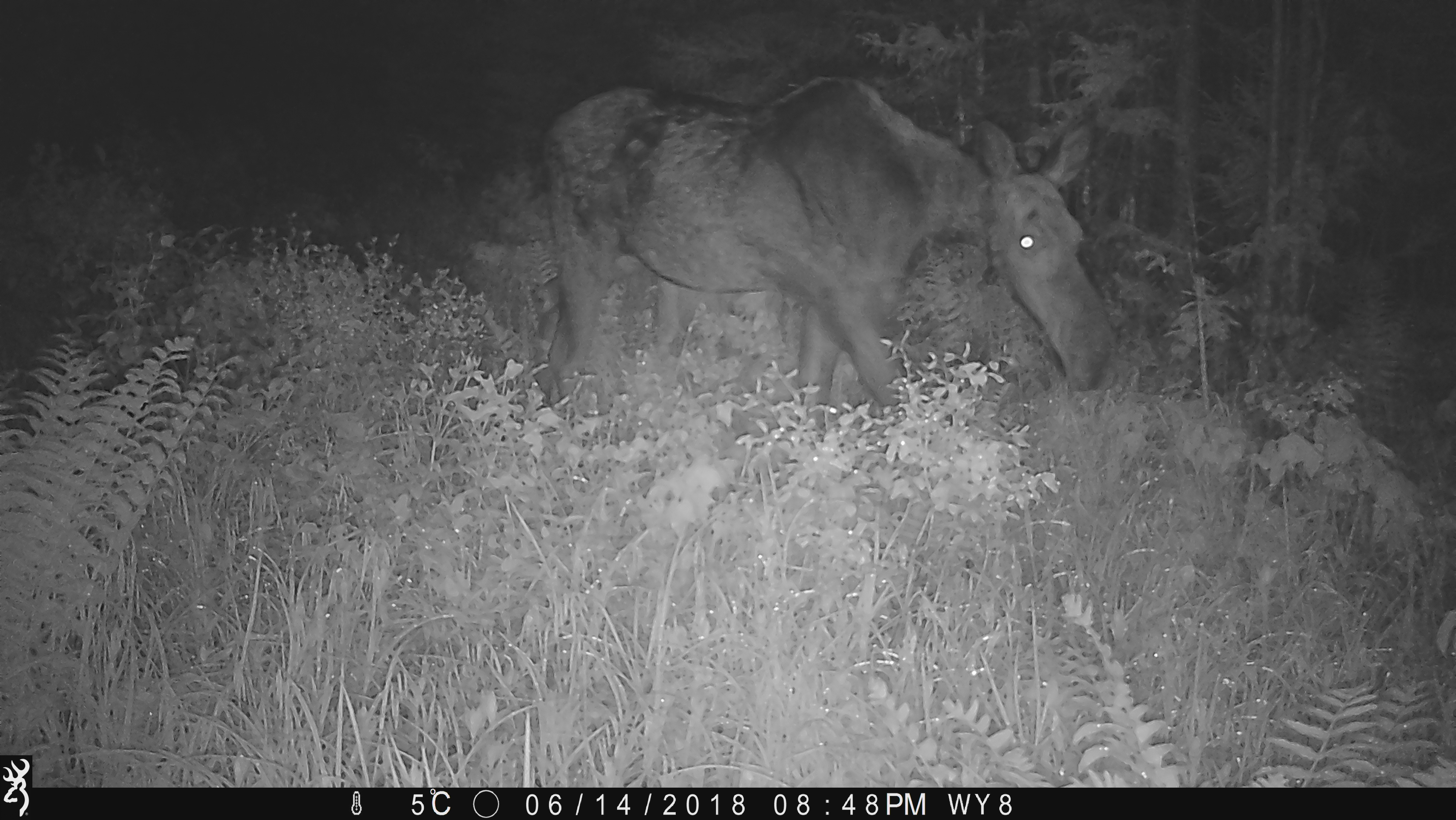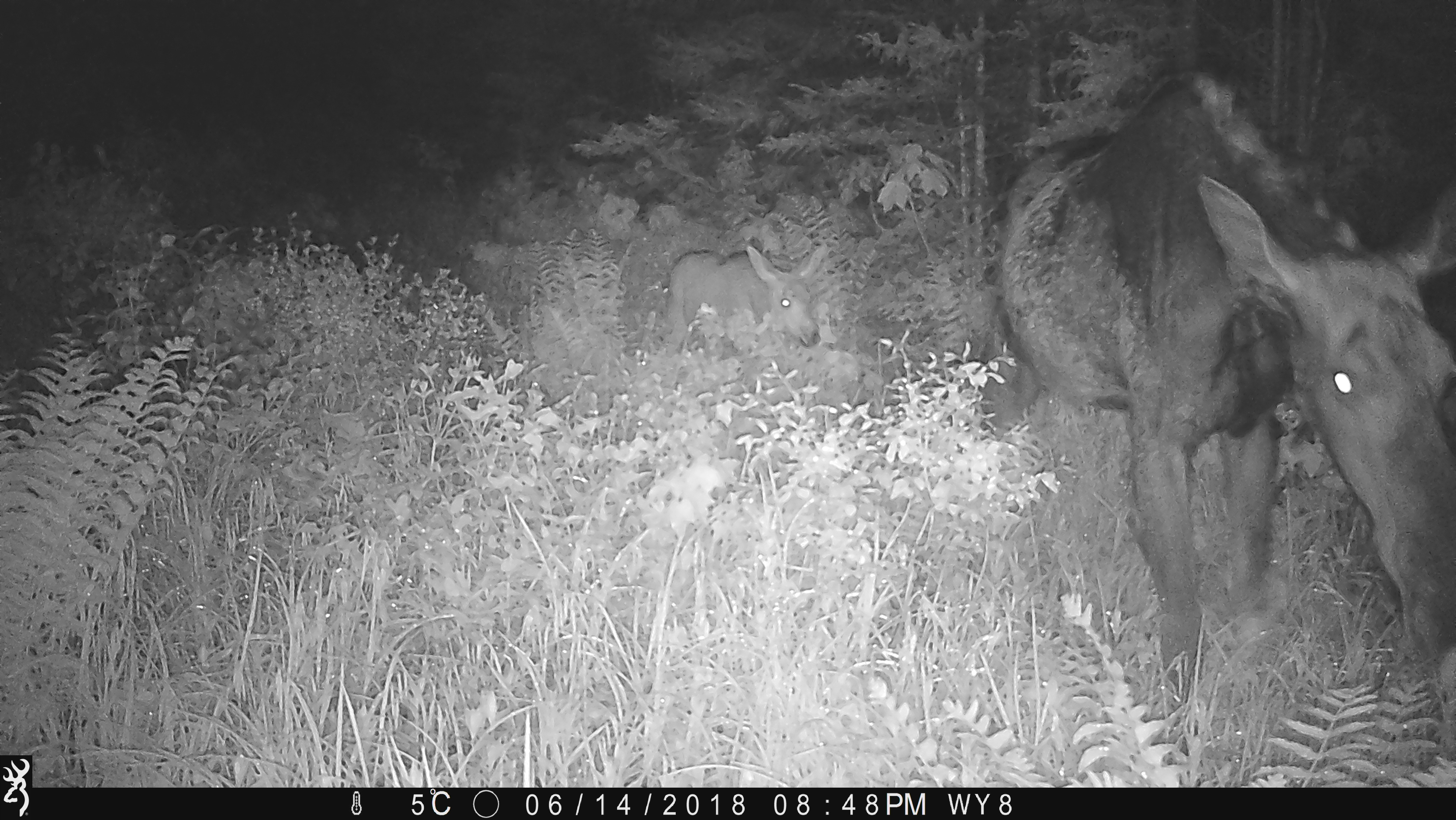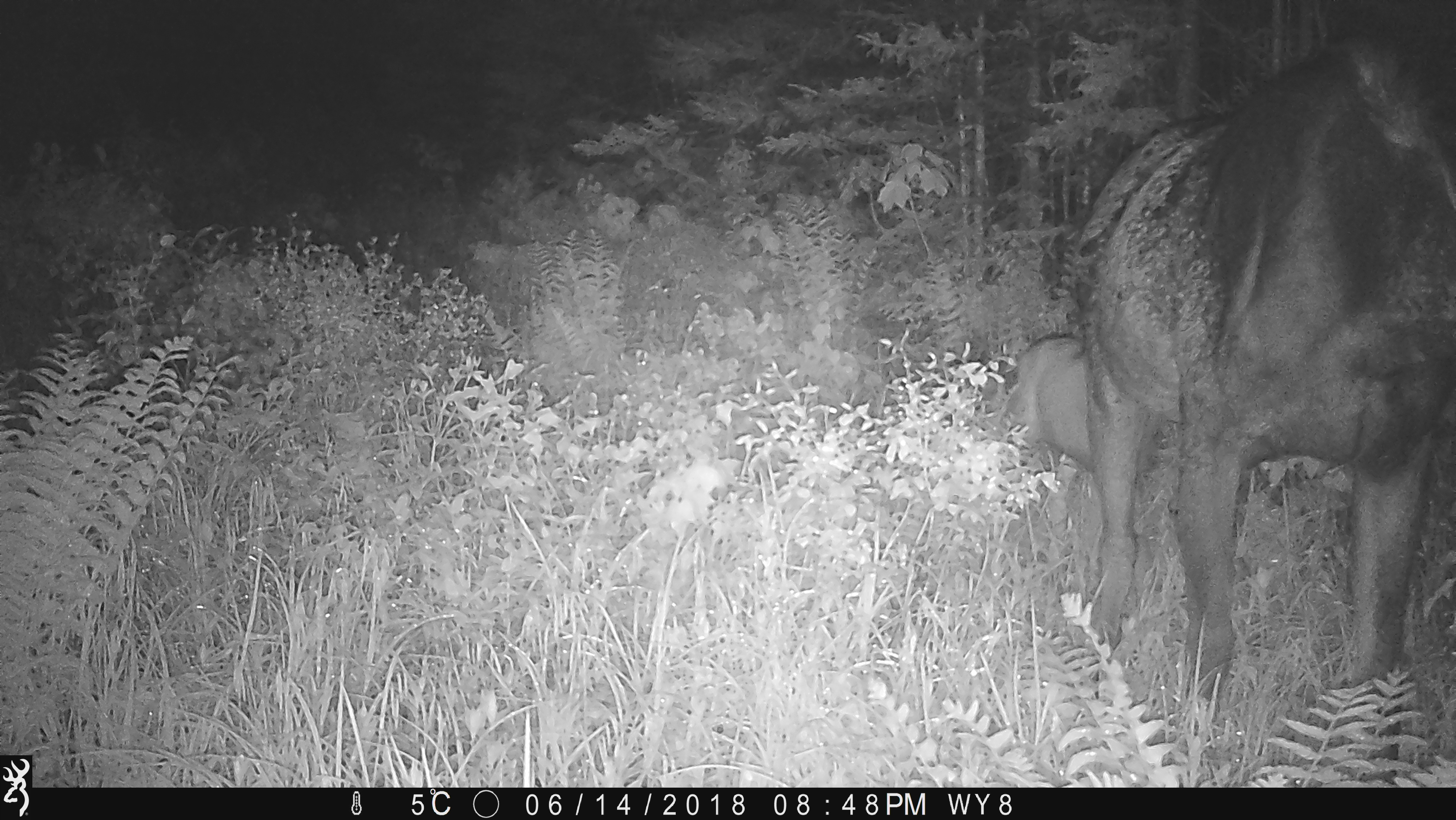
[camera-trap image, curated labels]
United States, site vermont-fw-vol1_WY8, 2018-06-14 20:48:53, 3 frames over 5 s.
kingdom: Animalia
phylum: Chordata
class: Mammalia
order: Artiodactyla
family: Cervidae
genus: Alces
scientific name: Alces alces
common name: moose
Moose (Alces alces).